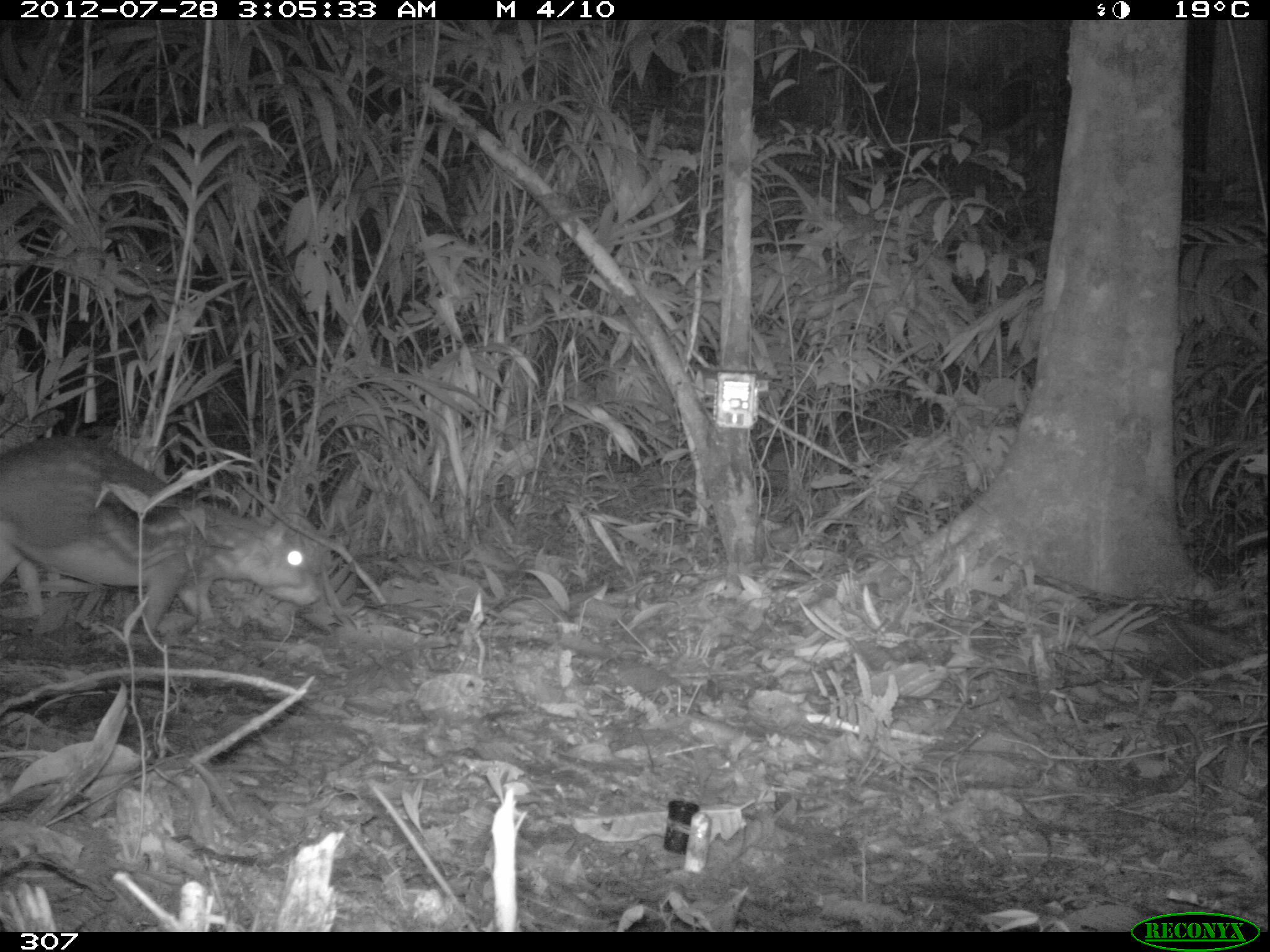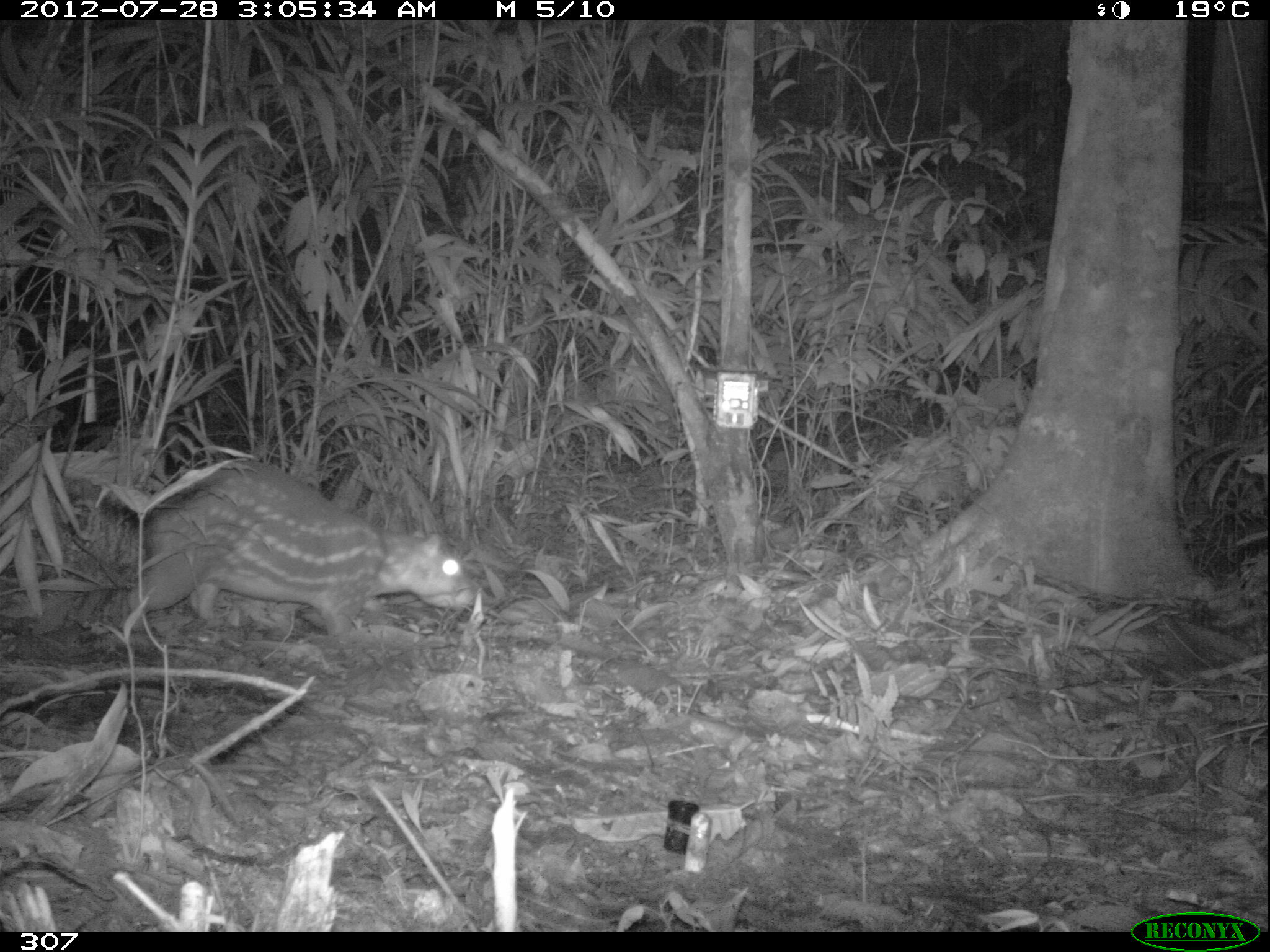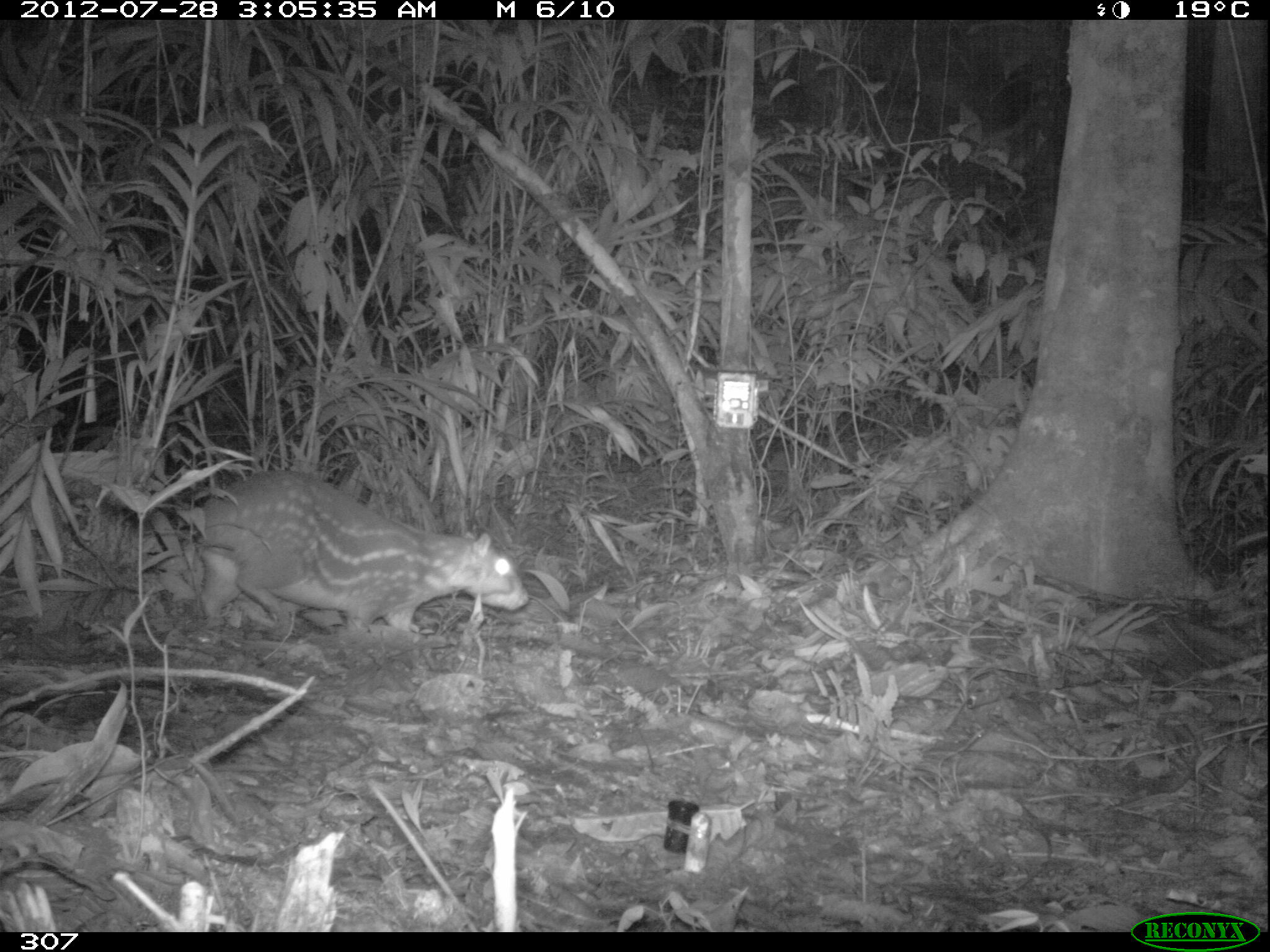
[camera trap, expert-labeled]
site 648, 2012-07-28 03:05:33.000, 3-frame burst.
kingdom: Animalia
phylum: Chordata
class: Mammalia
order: Rodentia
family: Cuniculidae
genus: Cuniculus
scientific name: Cuniculus paca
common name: spotted paca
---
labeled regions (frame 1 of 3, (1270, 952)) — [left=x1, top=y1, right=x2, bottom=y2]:
cuniculus paca: [left=0, top=433, right=323, bottom=636]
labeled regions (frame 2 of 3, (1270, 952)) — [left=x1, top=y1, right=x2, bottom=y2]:
cuniculus paca: [left=118, top=455, right=473, bottom=637]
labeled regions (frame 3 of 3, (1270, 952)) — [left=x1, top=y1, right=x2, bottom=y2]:
cuniculus paca: [left=197, top=468, right=529, bottom=632]